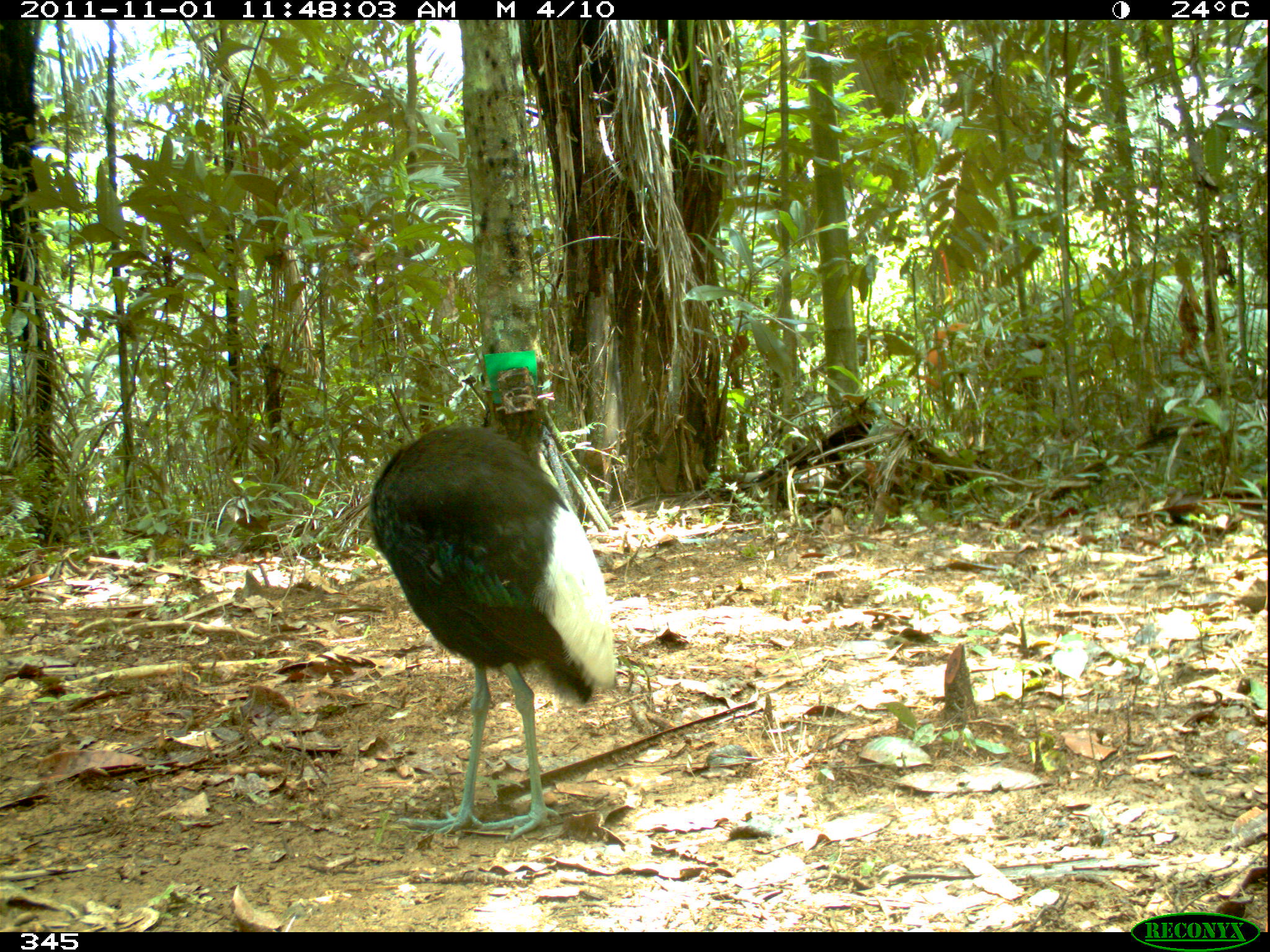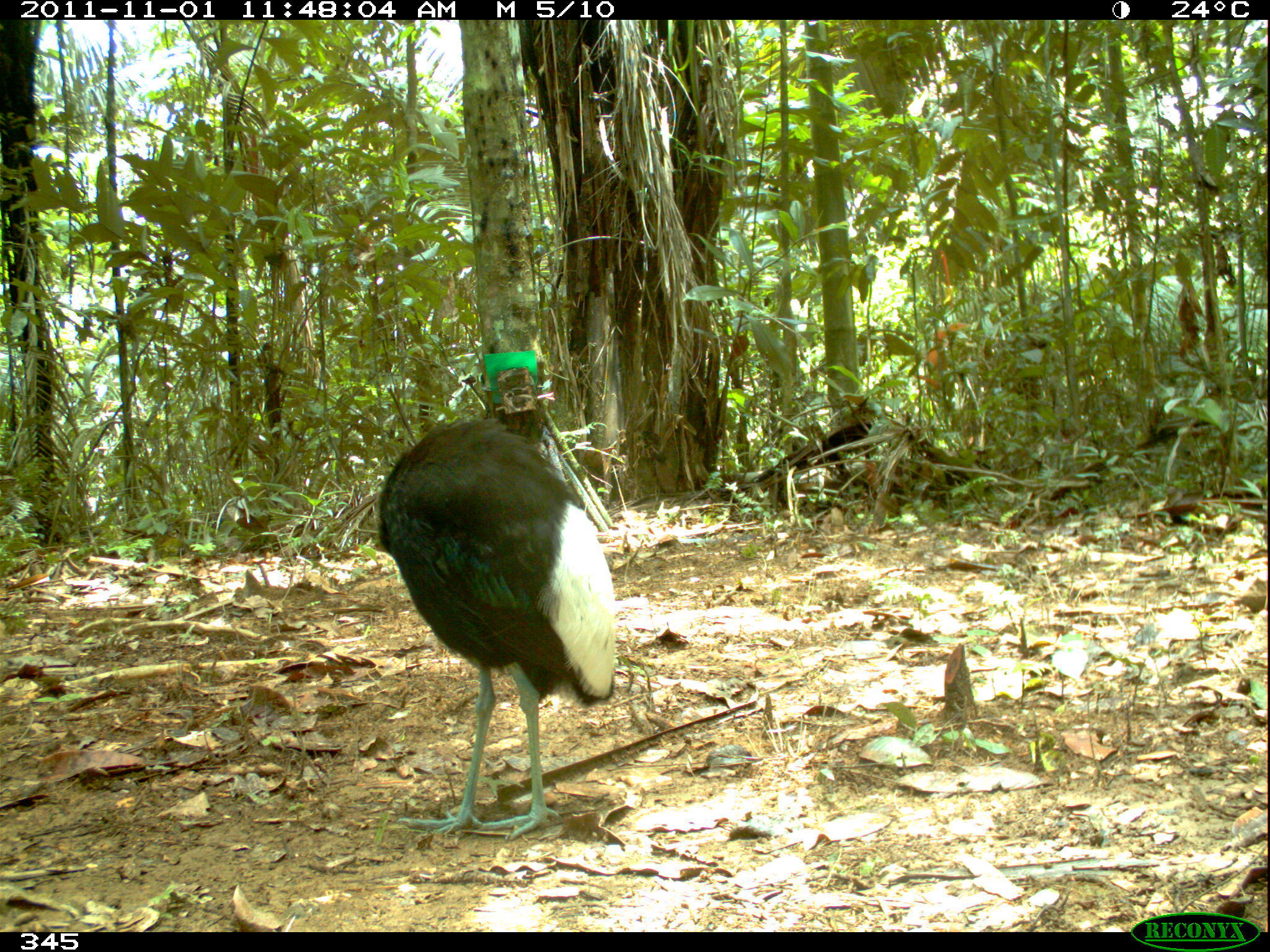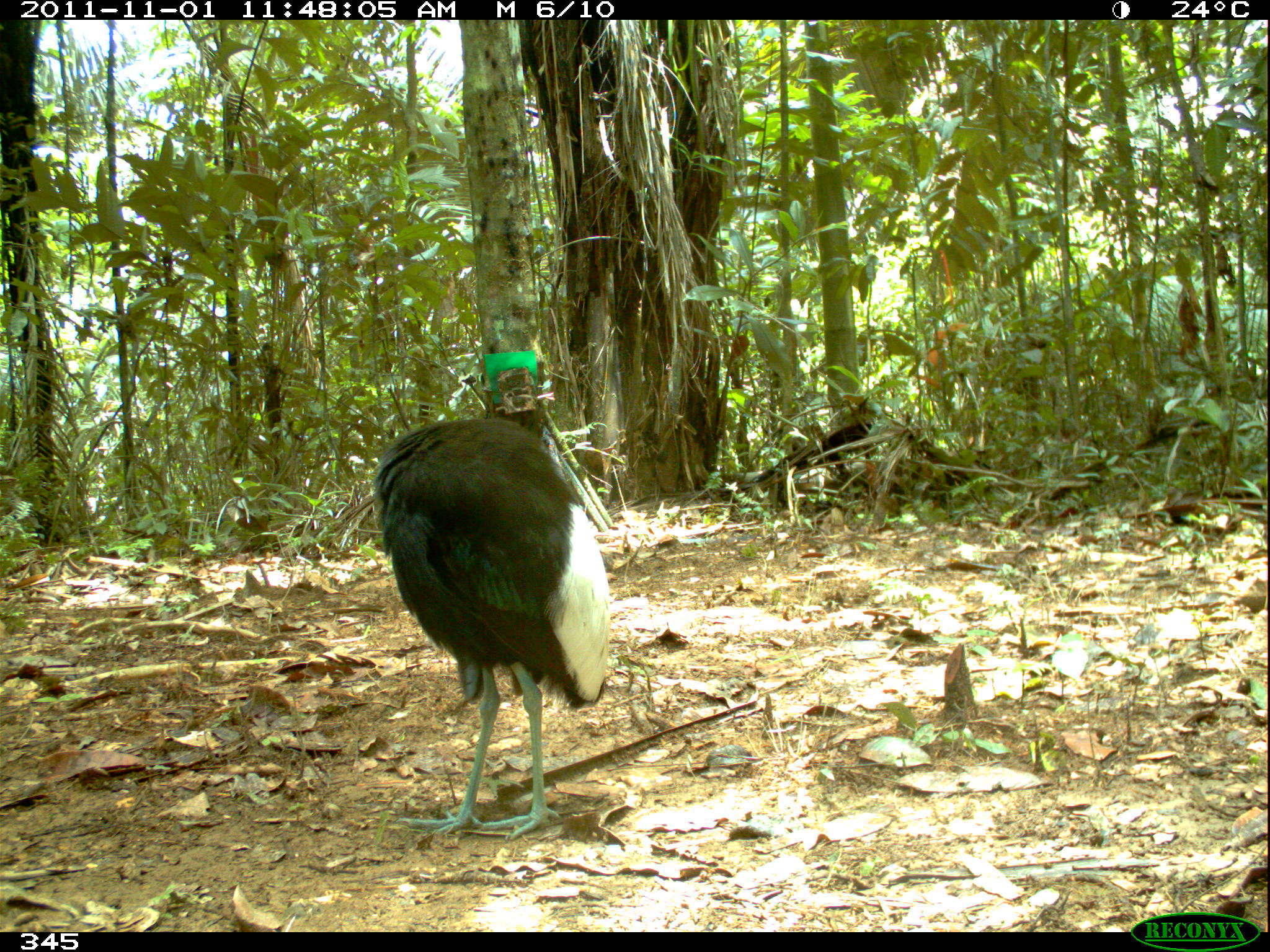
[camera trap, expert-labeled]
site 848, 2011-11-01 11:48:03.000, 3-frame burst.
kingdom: Animalia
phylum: Chordata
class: Aves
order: Gruiformes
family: Psophiidae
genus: Psophia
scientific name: Psophia leucoptera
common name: pale-winged trumpeter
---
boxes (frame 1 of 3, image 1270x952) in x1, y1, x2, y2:
psophia leucoptera: 366, 424, 616, 840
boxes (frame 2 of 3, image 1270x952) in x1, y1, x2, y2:
psophia leucoptera: 374, 414, 615, 839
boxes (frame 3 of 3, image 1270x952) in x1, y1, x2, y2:
psophia leucoptera: 371, 415, 611, 839